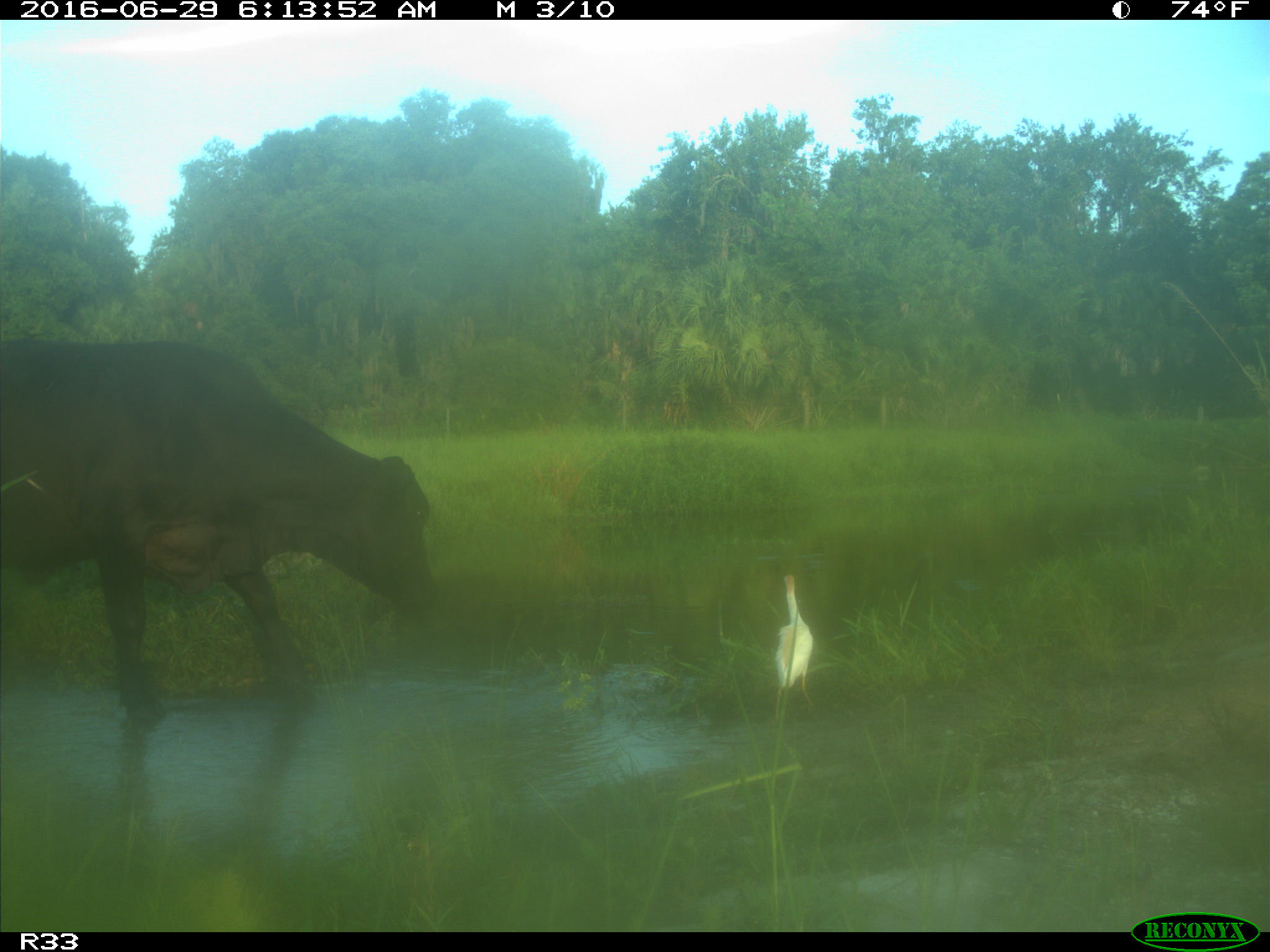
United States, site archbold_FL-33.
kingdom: Animalia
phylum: Chordata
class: Mammalia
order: Artiodactyla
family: Bovidae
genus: Bos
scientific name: Bos taurus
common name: domestic cow